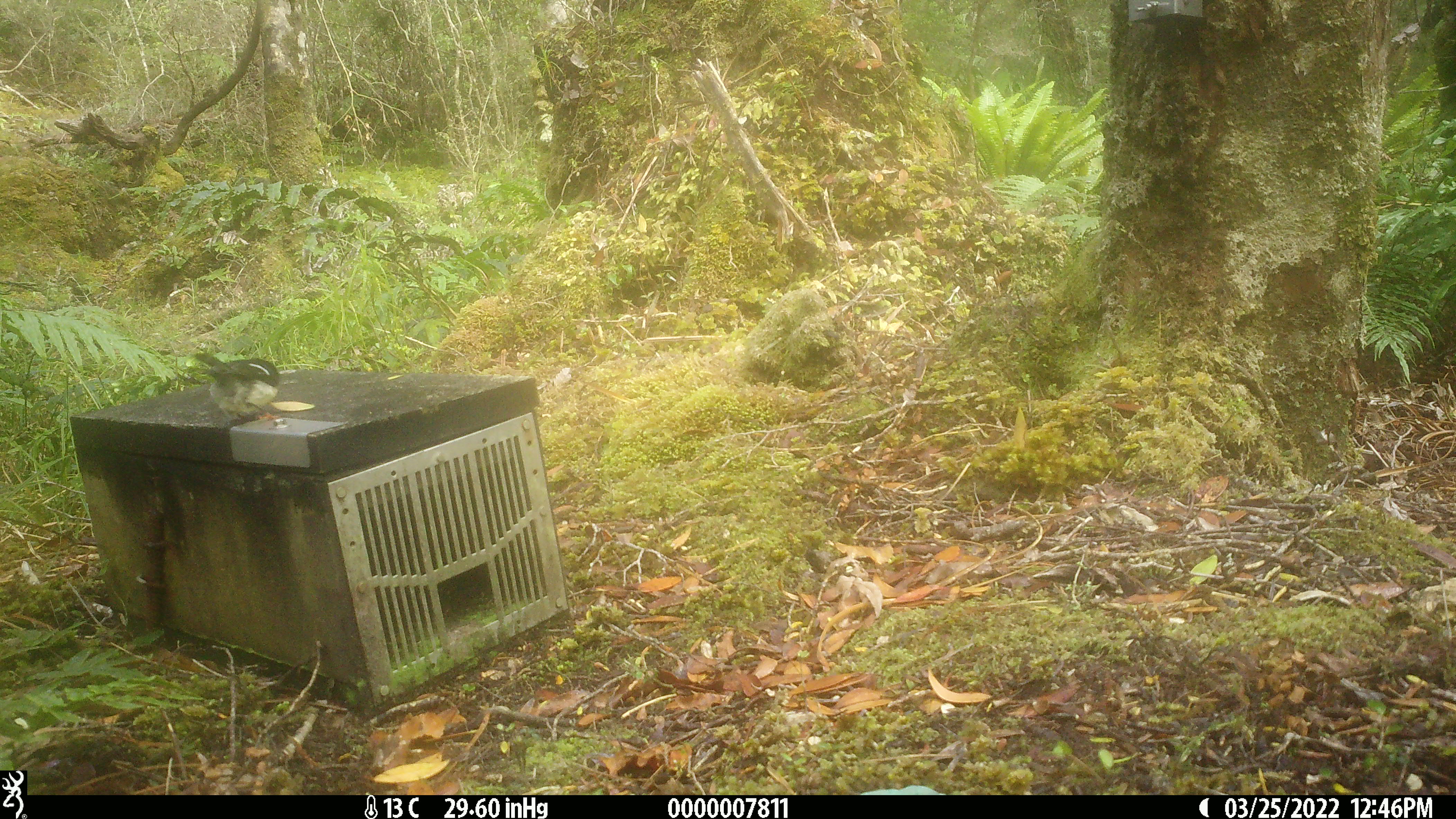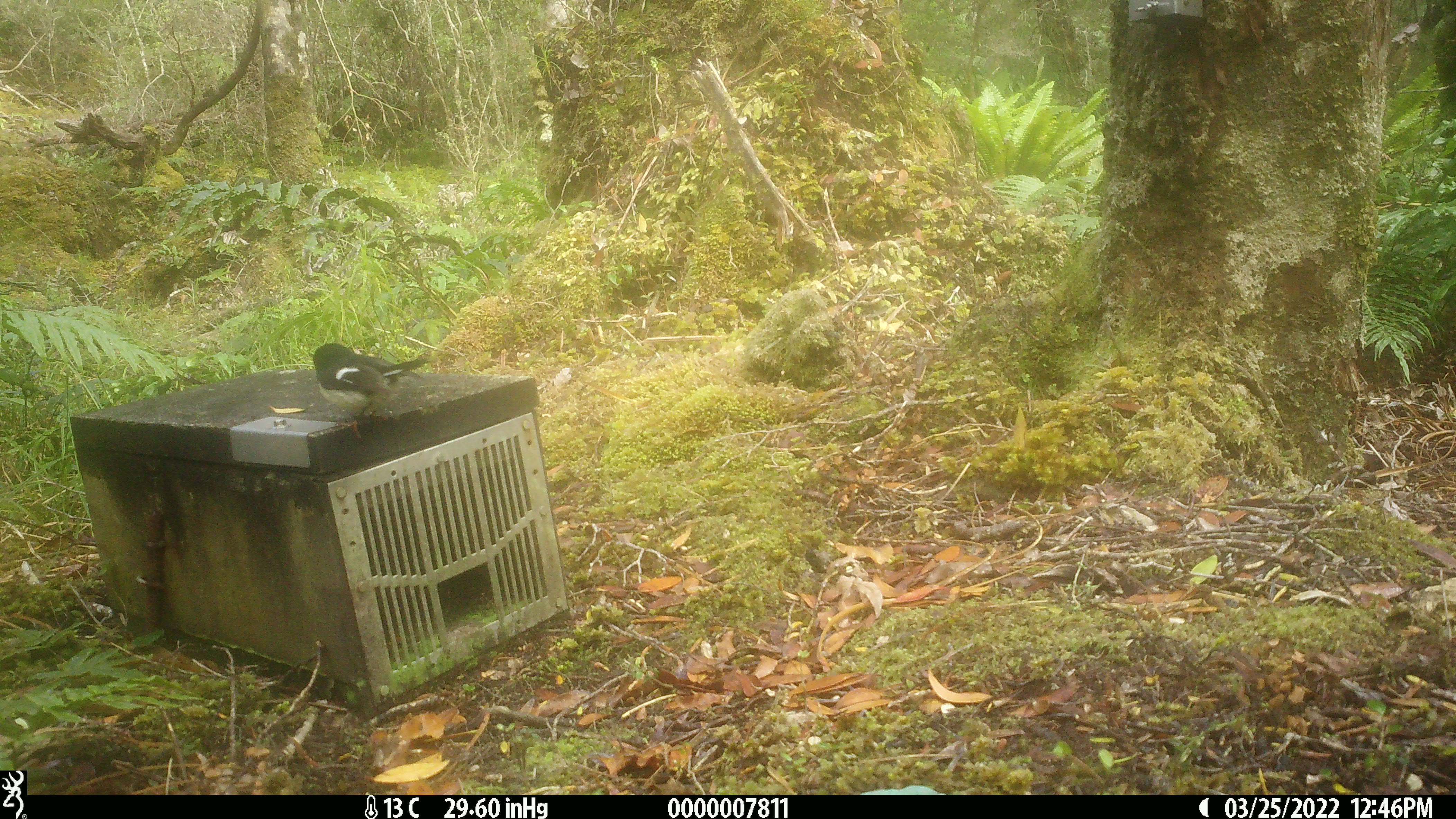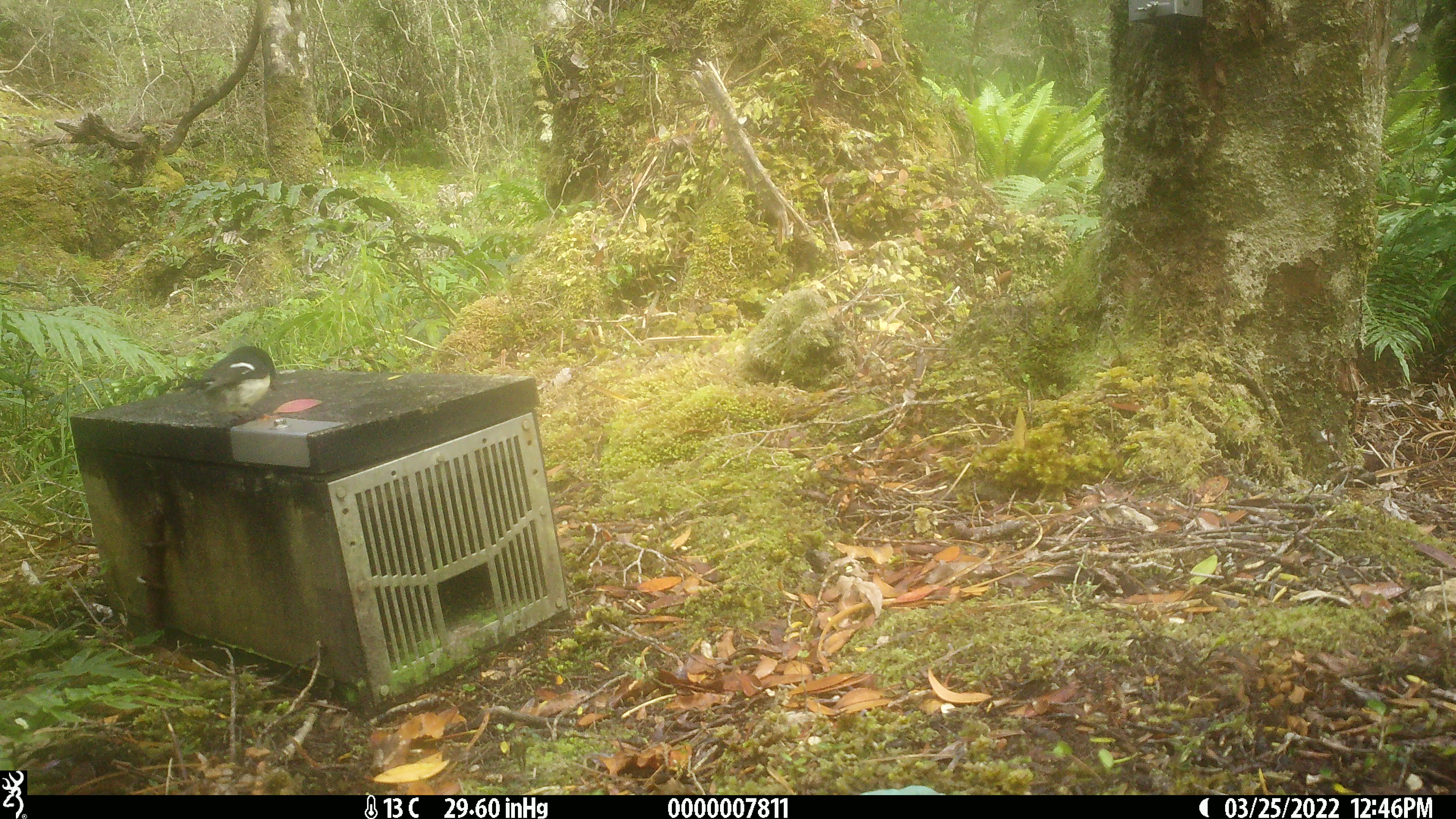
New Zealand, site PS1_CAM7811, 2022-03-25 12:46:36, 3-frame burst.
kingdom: Animalia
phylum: Chordata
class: Aves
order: Passeriformes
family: Petroicidae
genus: Petroica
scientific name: Petroica macrocephala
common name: tomtit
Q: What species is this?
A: Tomtit (Petroica macrocephala).